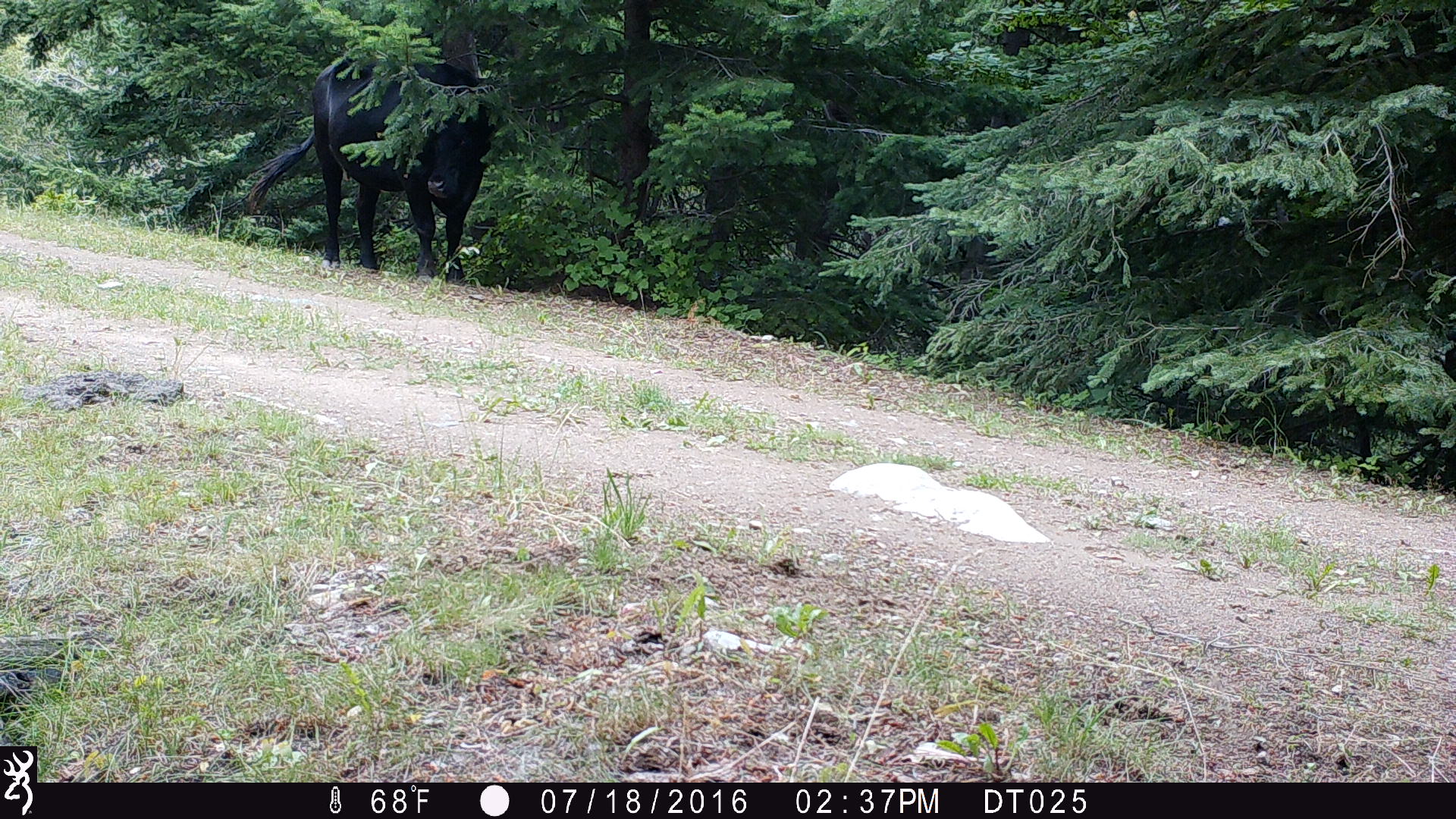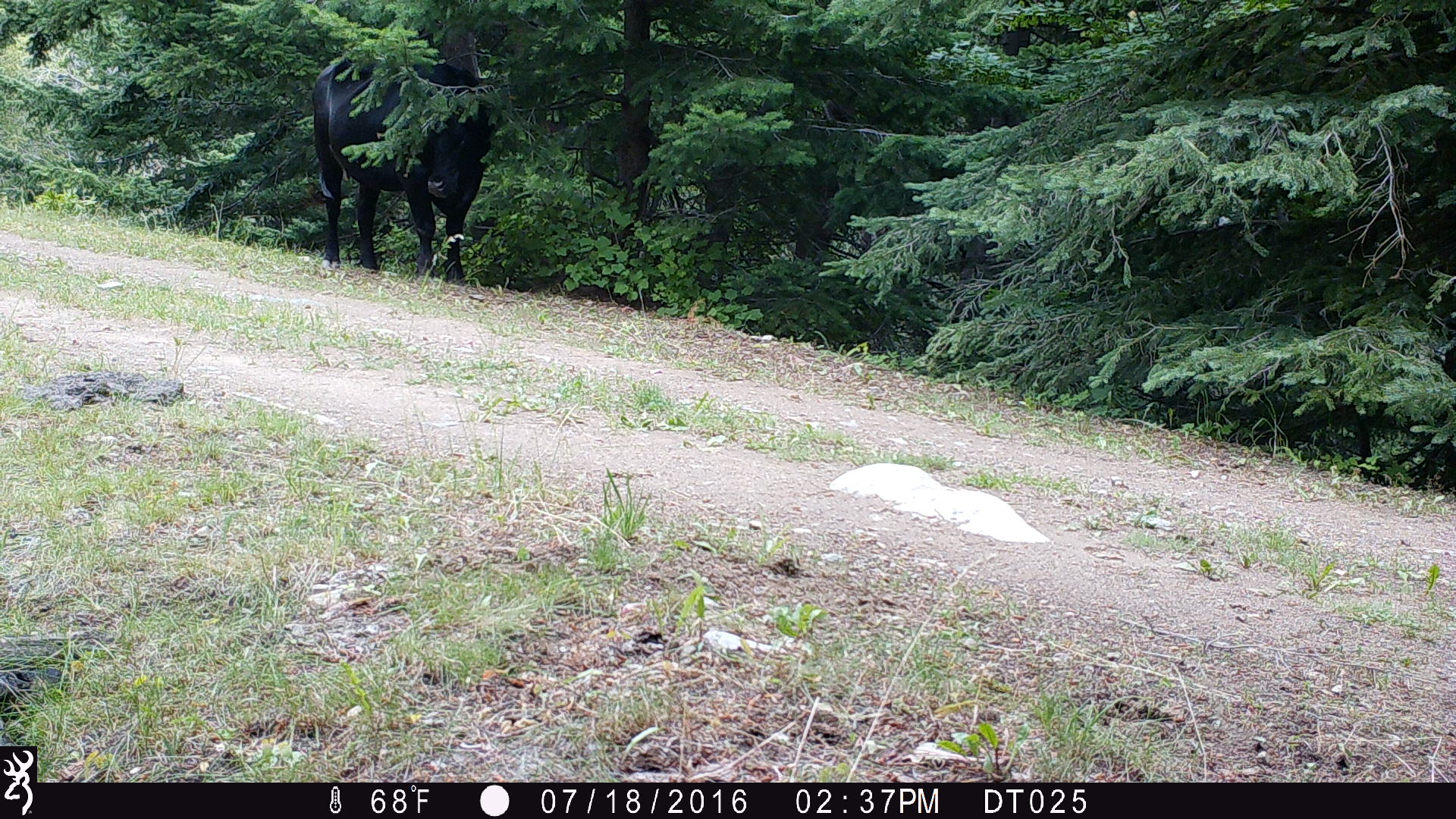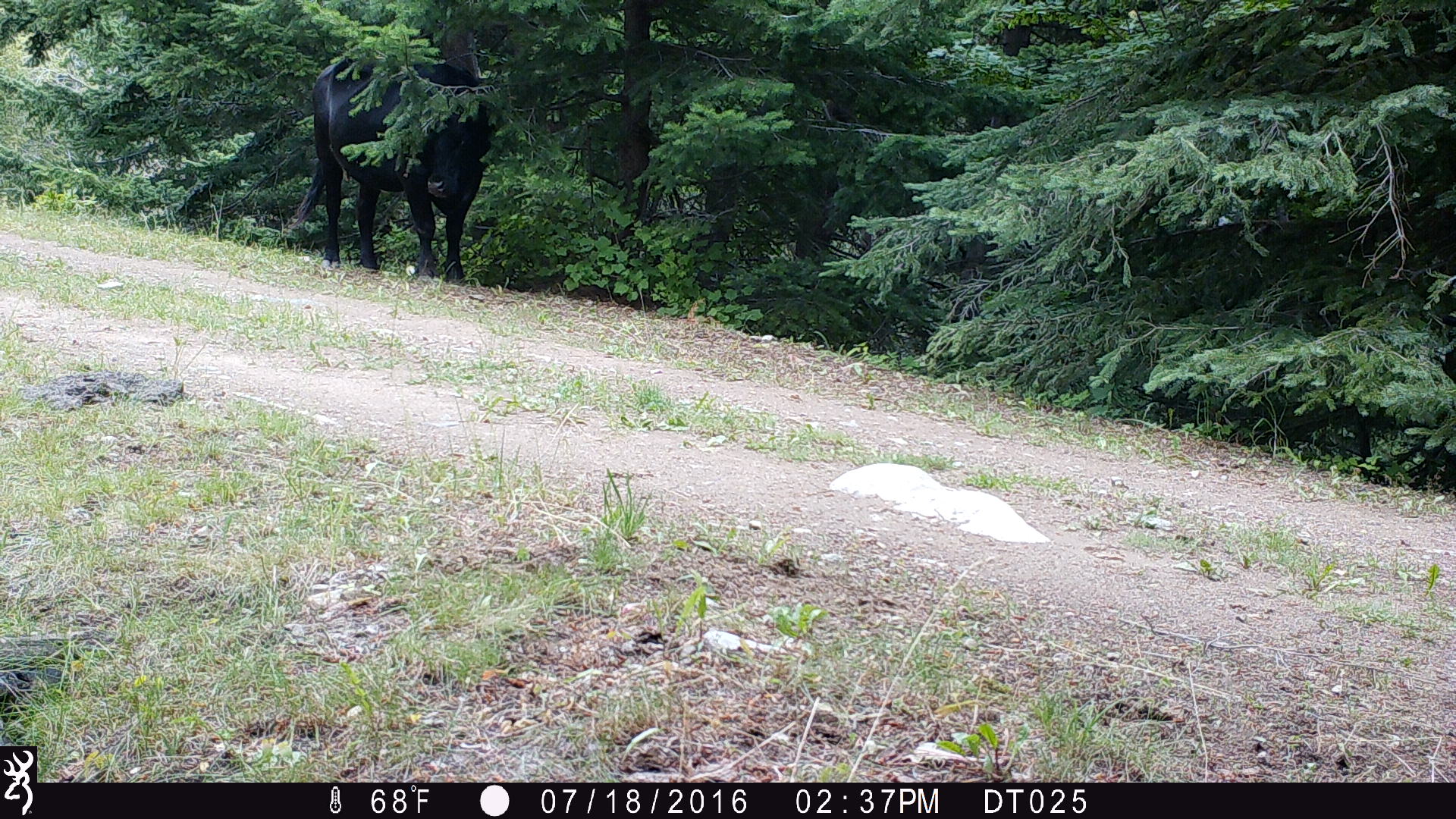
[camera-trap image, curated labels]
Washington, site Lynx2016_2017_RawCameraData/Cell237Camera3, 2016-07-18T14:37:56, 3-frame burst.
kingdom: Animalia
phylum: Chordata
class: Mammalia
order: Artiodactyla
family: Bovidae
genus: Bos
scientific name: Bos taurus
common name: domestic cattle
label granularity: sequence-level